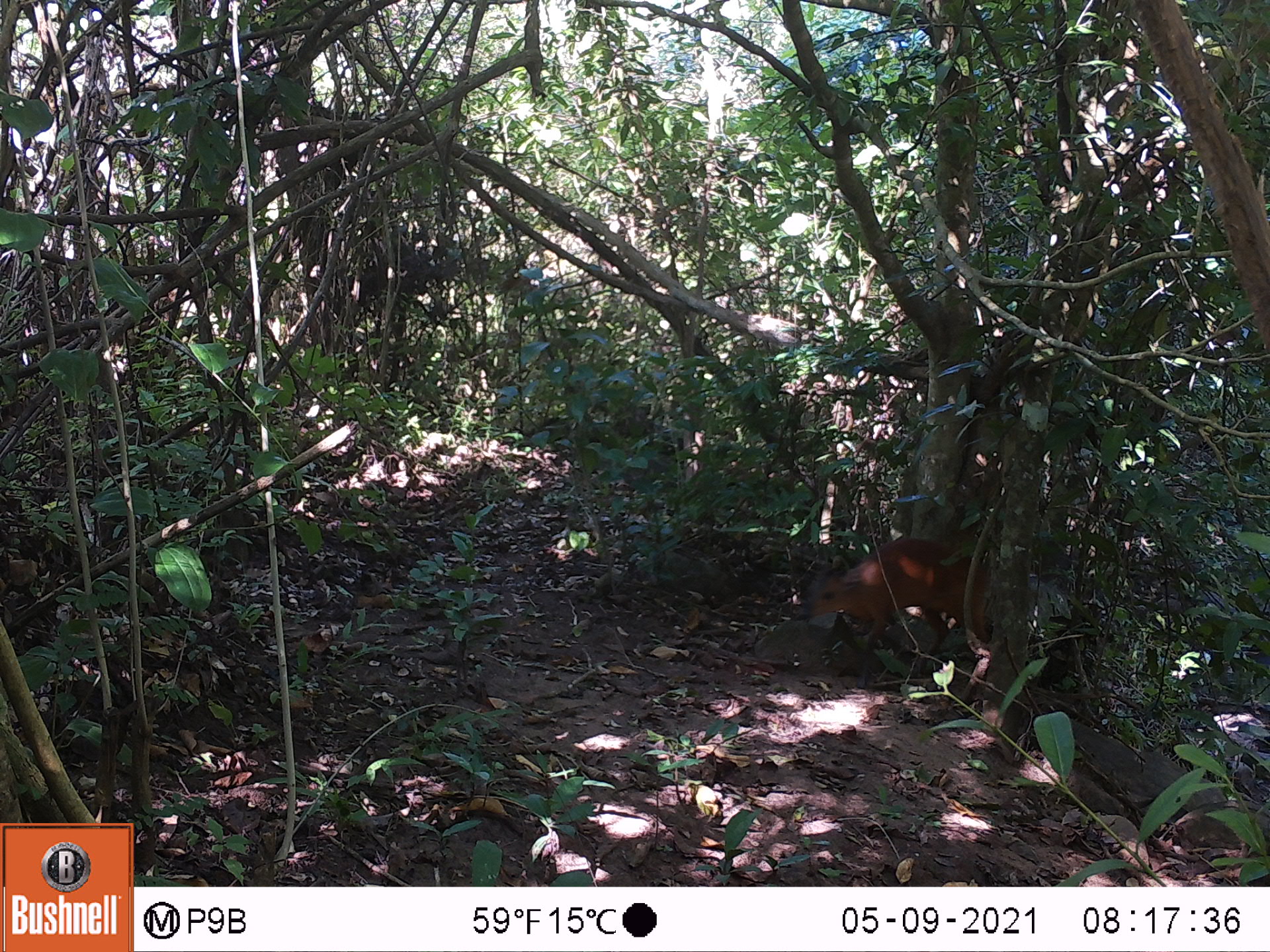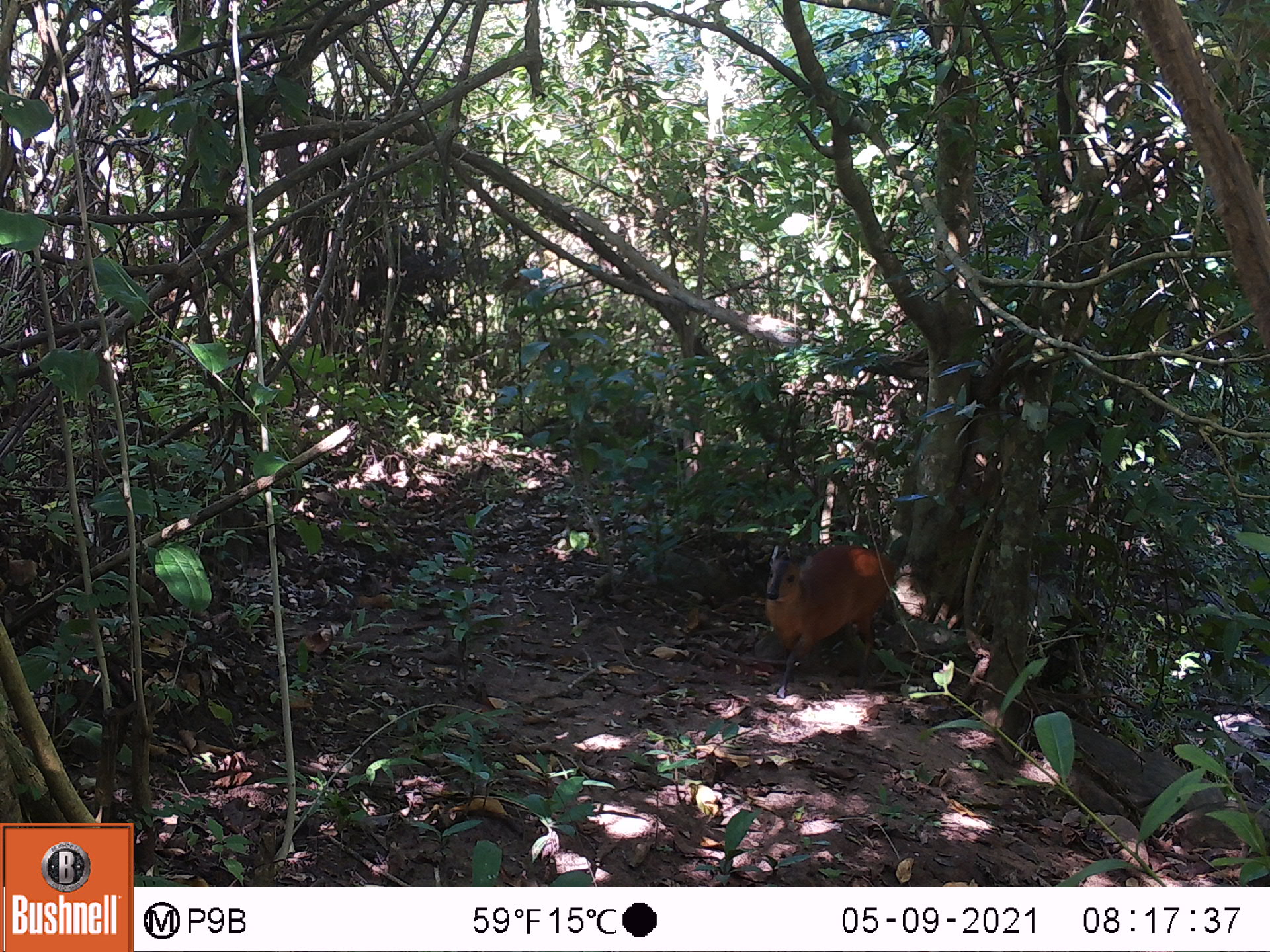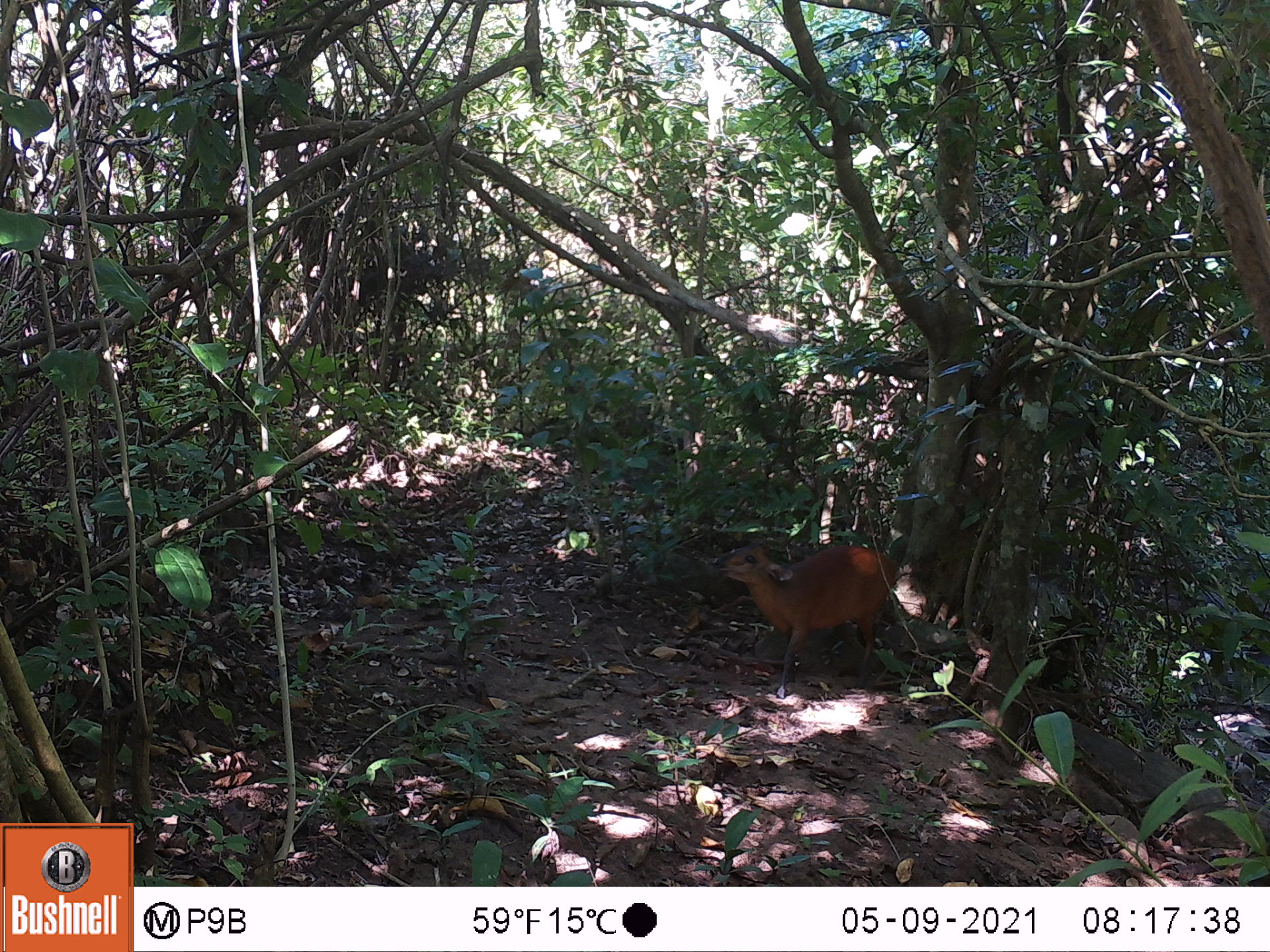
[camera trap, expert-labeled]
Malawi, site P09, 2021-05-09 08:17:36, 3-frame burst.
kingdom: Animalia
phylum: Chordata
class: Mammalia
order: Artiodactyla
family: Bovidae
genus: Cephalophorus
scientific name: Cephalophorus natalensis natalensis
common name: red duiker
Red duiker (Cephalophorus natalensis natalensis), count 1.